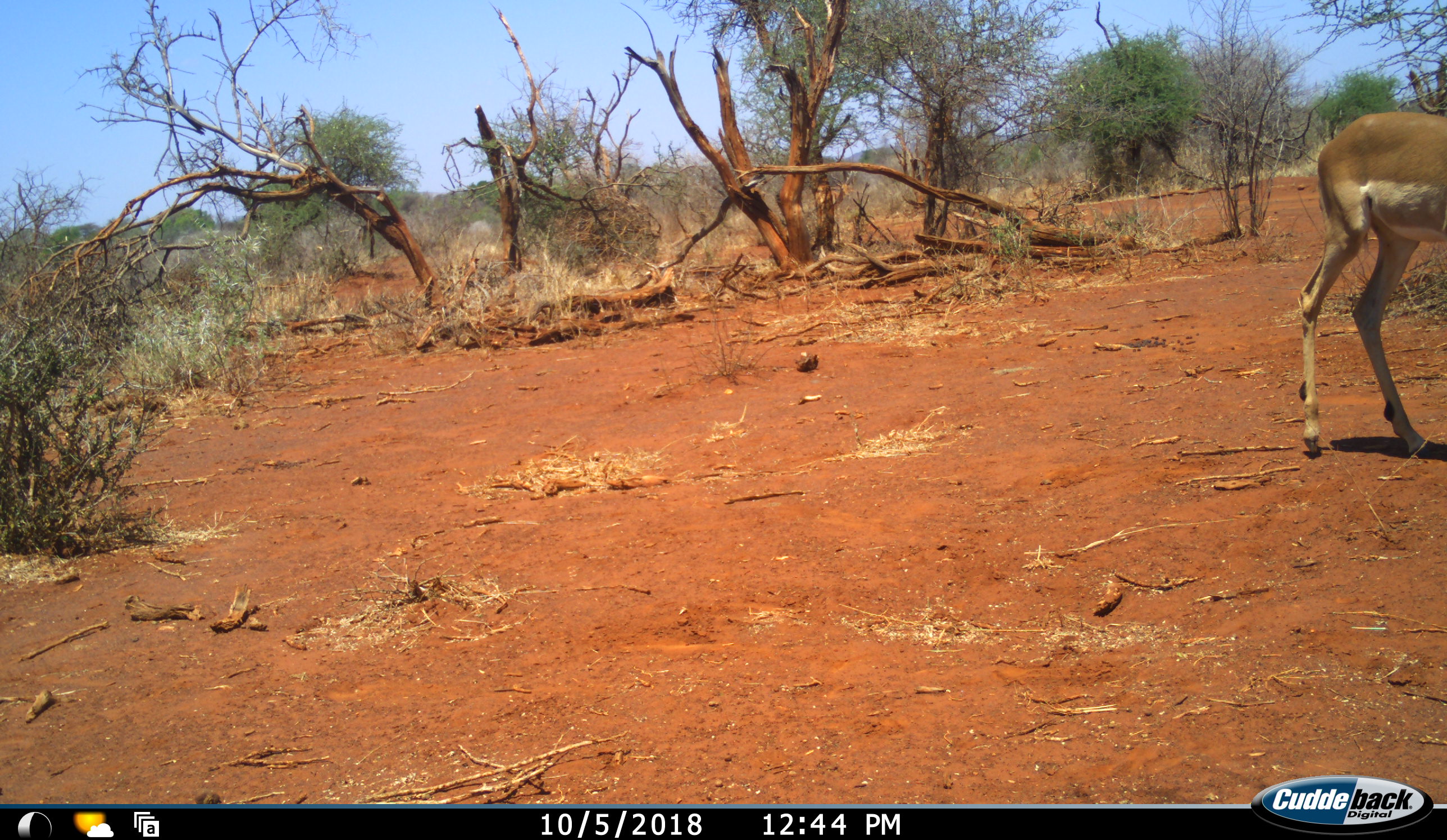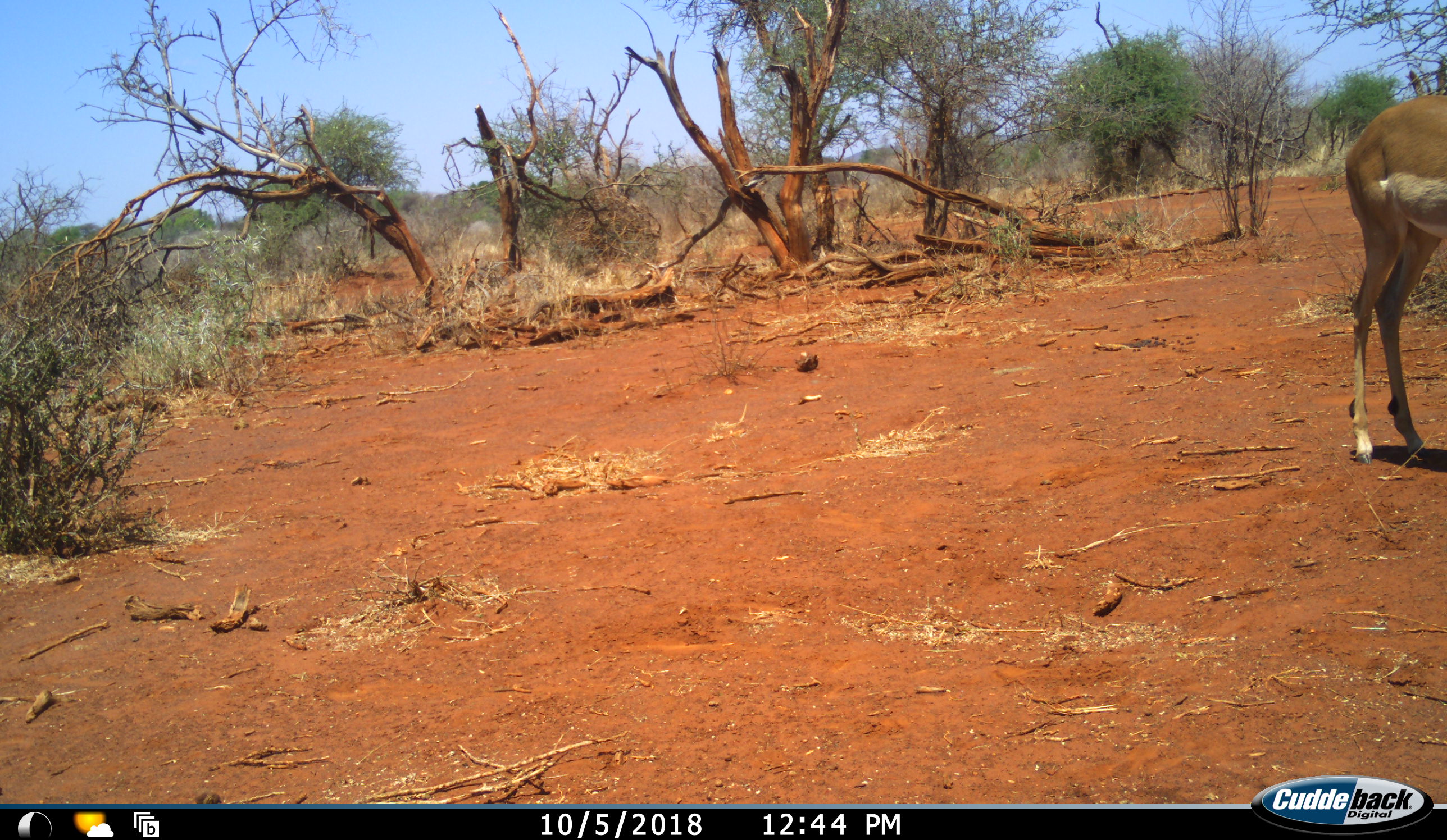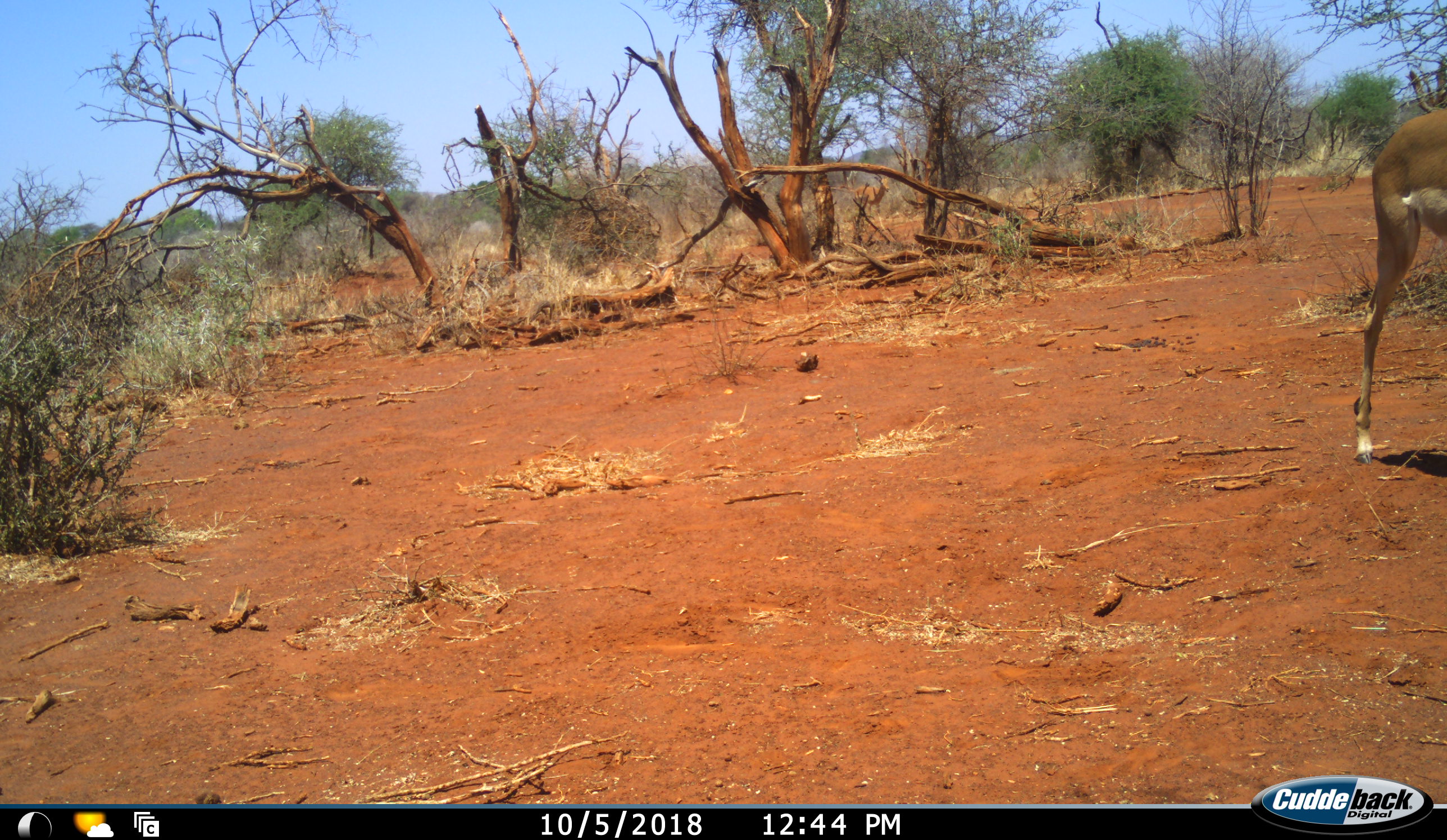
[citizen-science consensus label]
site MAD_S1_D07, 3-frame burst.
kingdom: Animalia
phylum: Chordata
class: Mammalia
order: Artiodactyla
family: Bovidae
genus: Aepyceros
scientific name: Aepyceros melampus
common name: impala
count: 2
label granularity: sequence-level